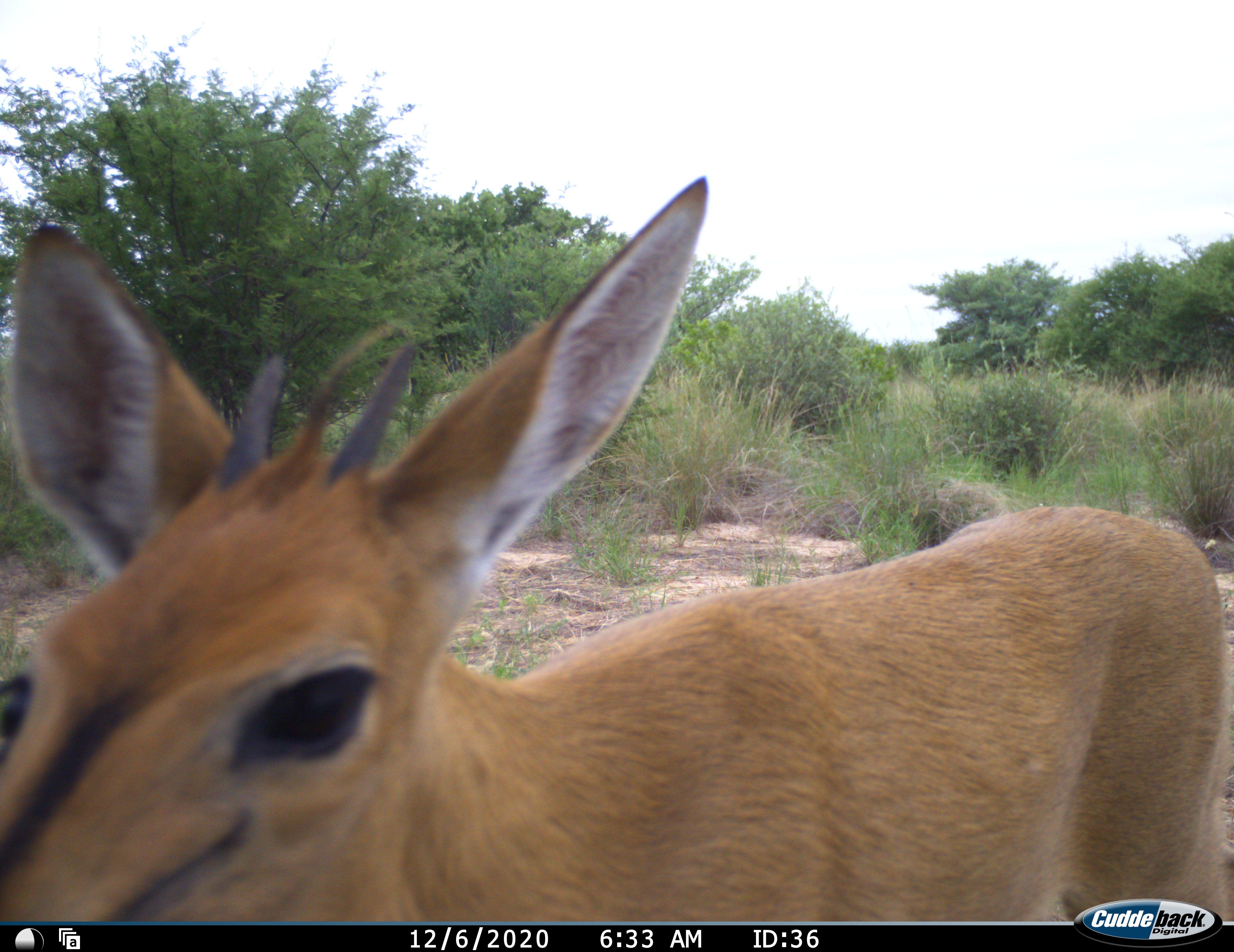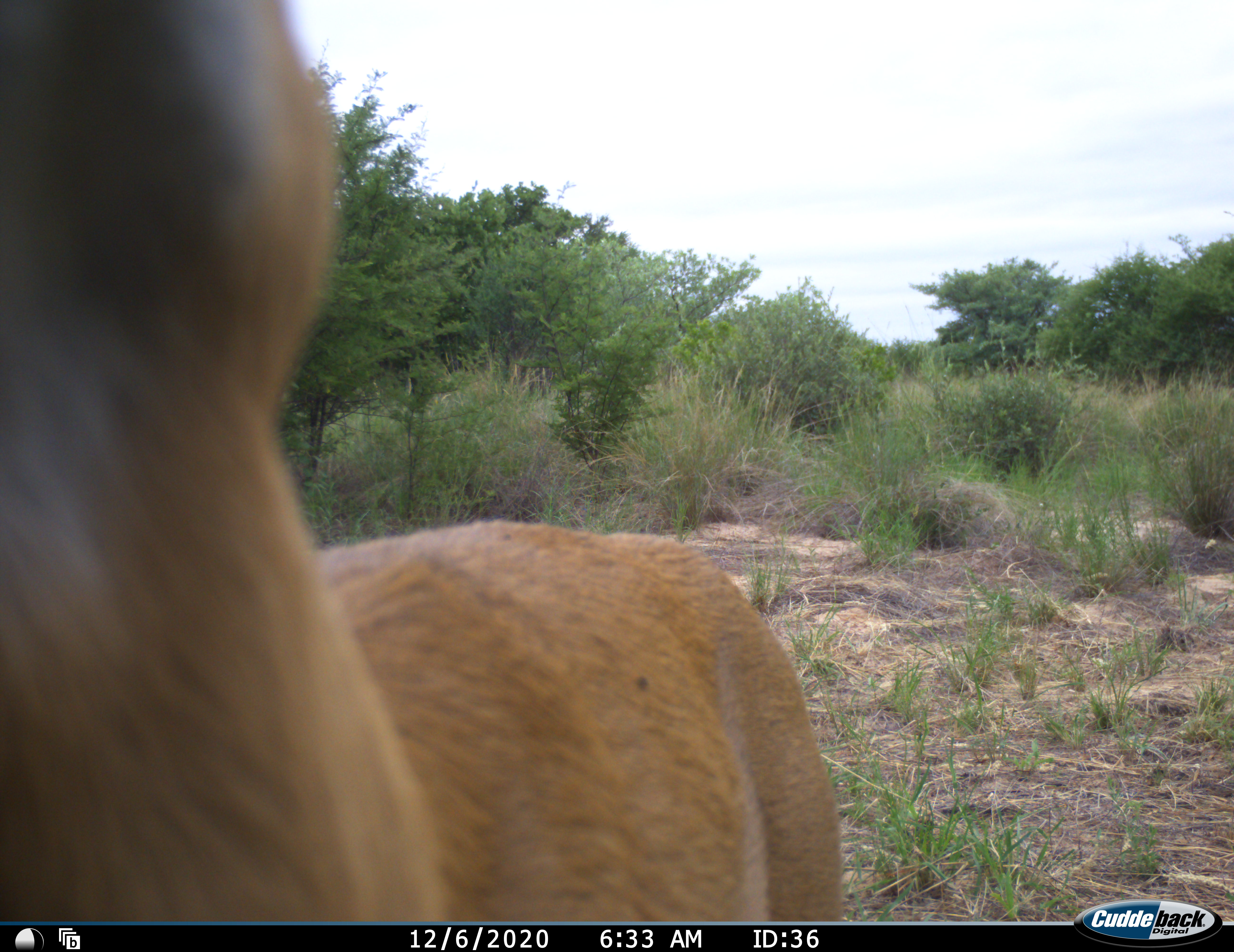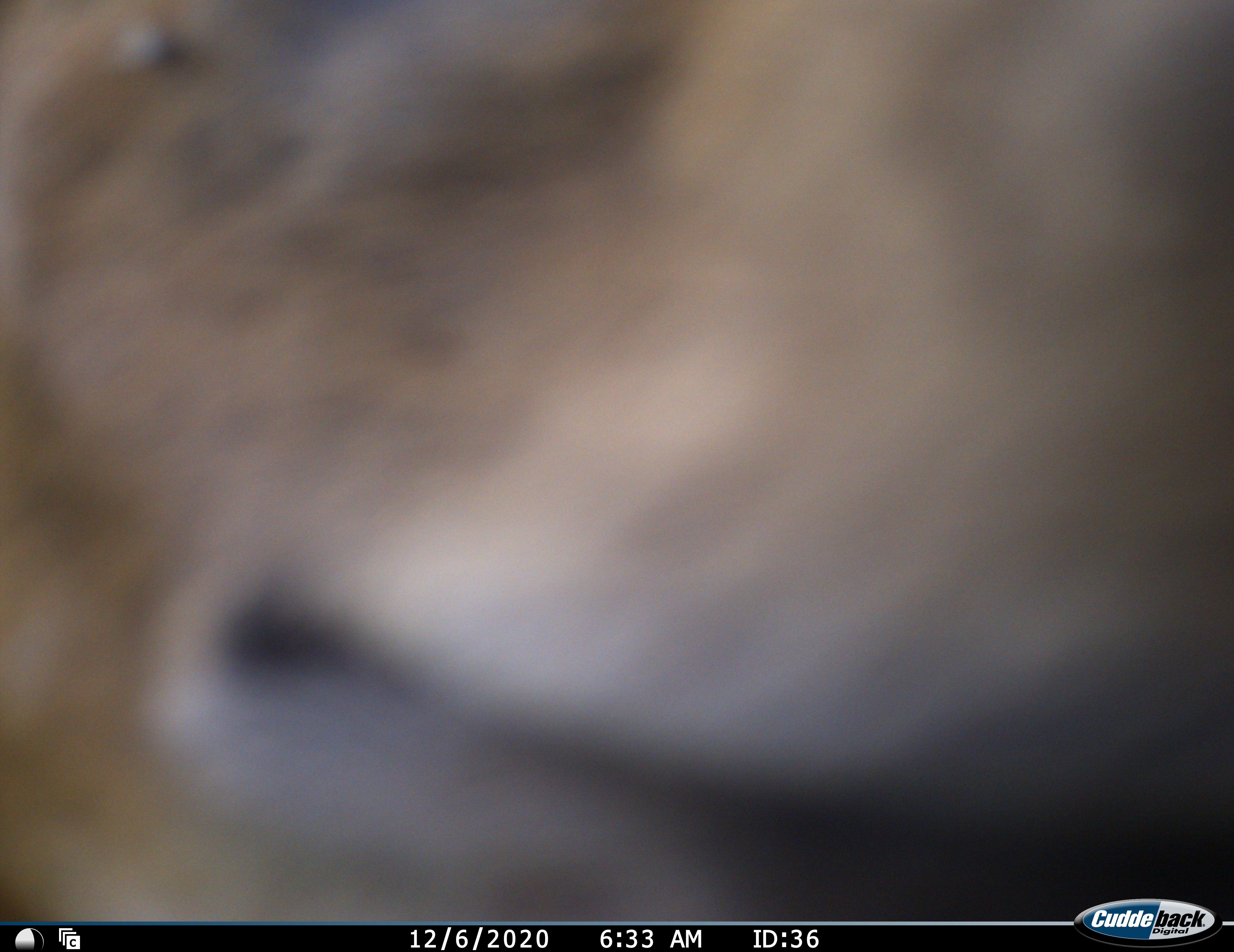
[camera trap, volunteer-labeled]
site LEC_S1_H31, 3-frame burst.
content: unidentified animal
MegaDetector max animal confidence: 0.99